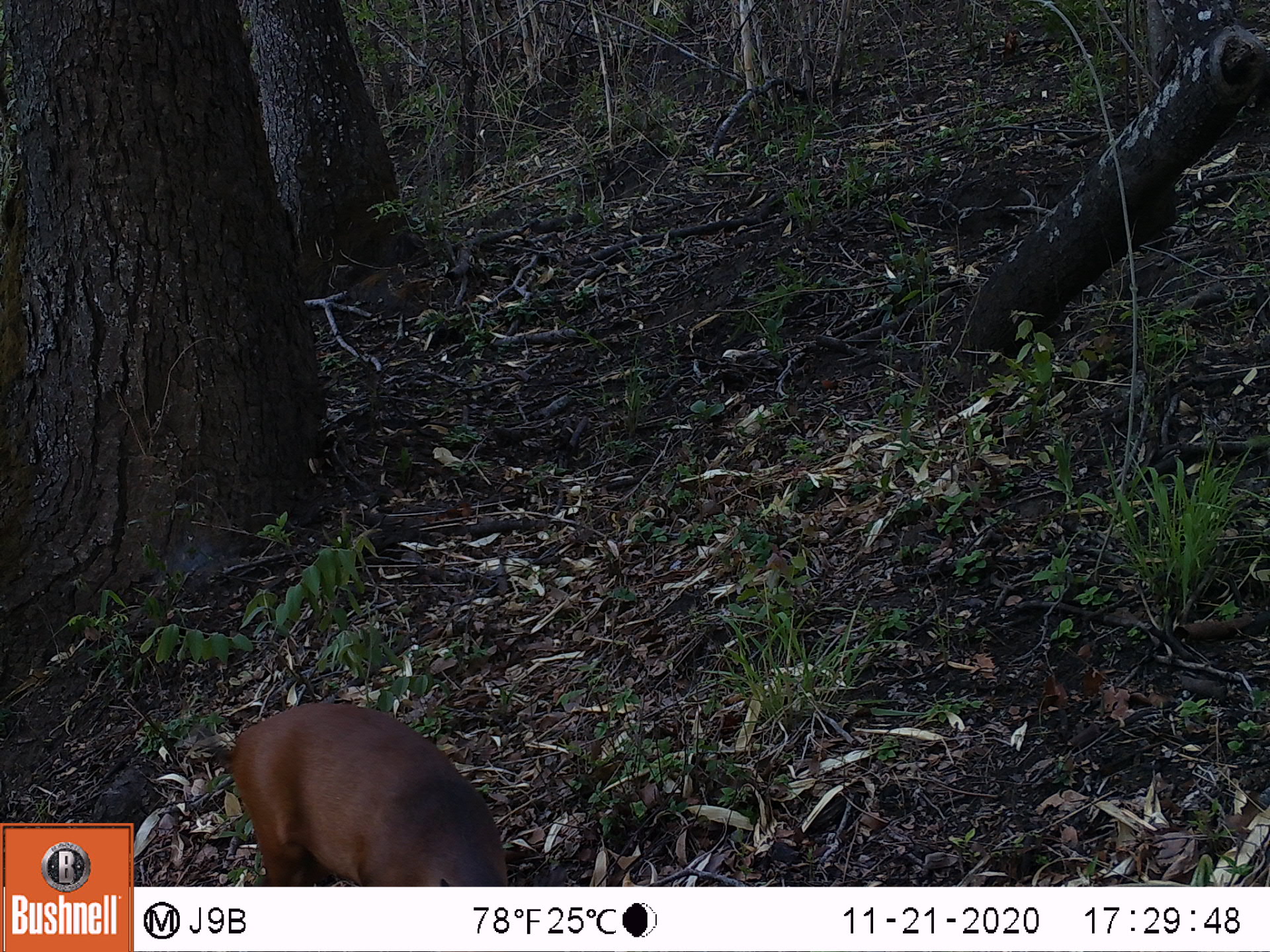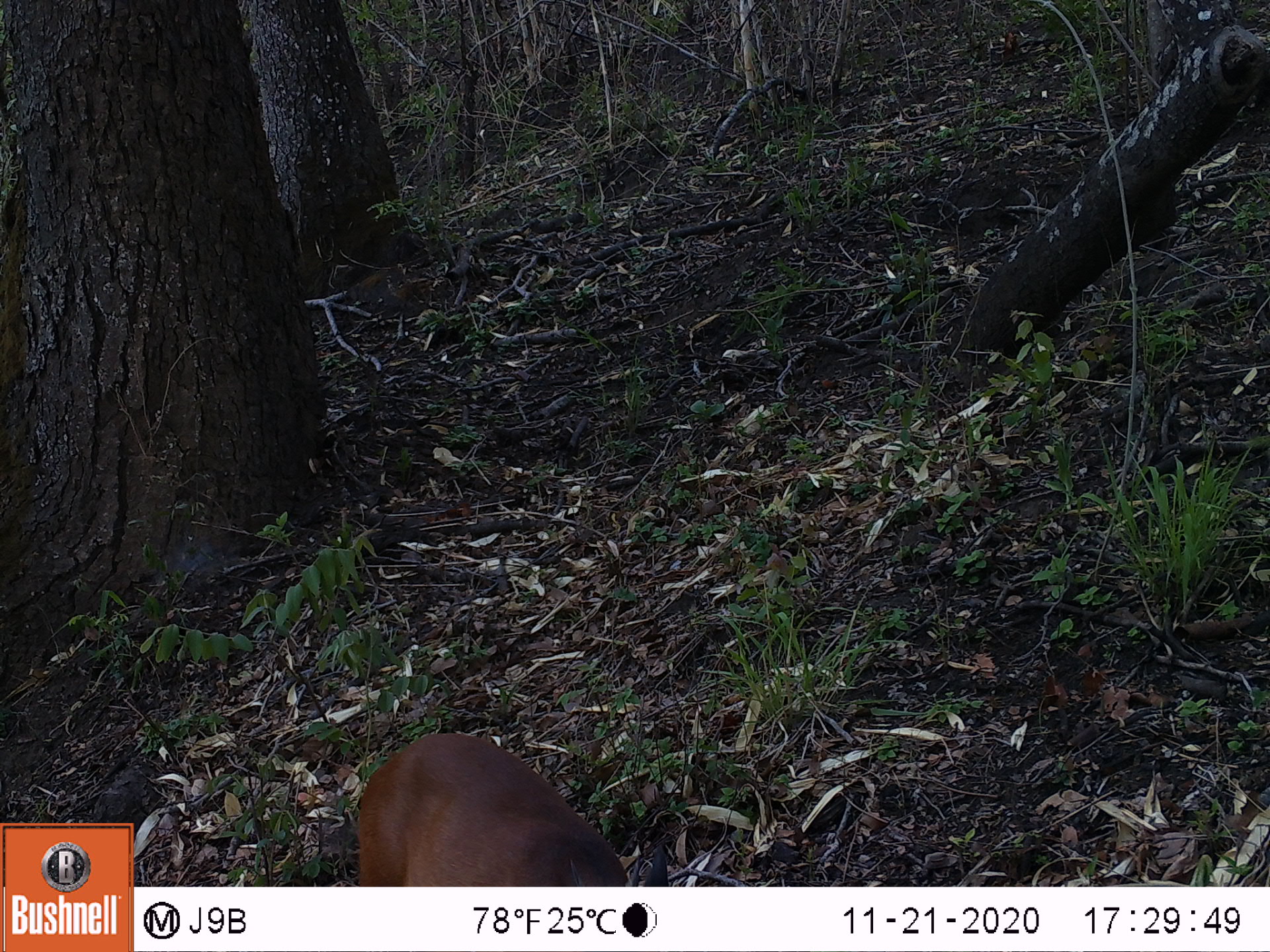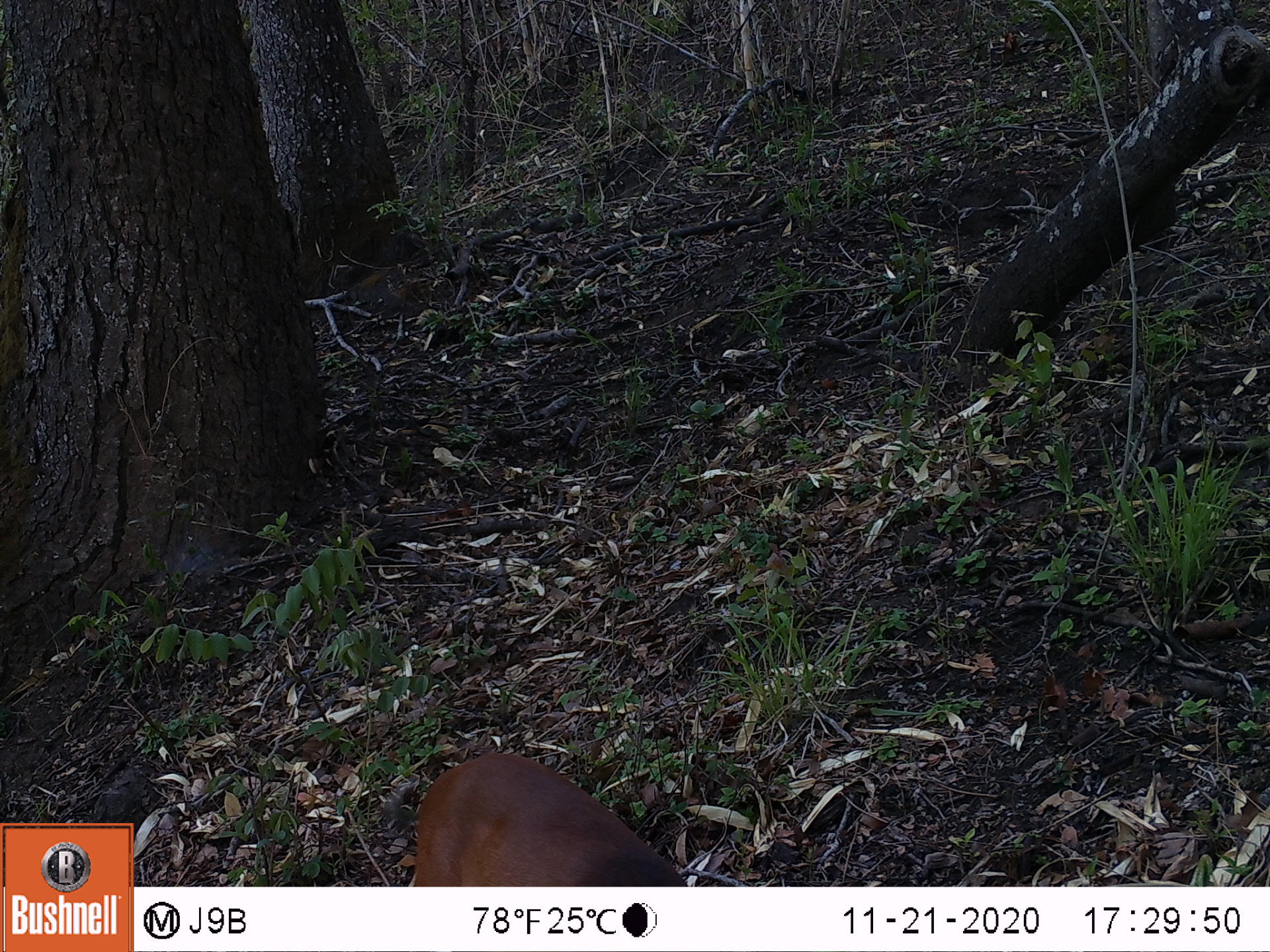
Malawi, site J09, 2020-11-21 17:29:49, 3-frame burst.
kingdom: Animalia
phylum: Chordata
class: Mammalia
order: Artiodactyla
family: Bovidae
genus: Cephalophorus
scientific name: Cephalophorus natalensis natalensis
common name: red duiker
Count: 1.